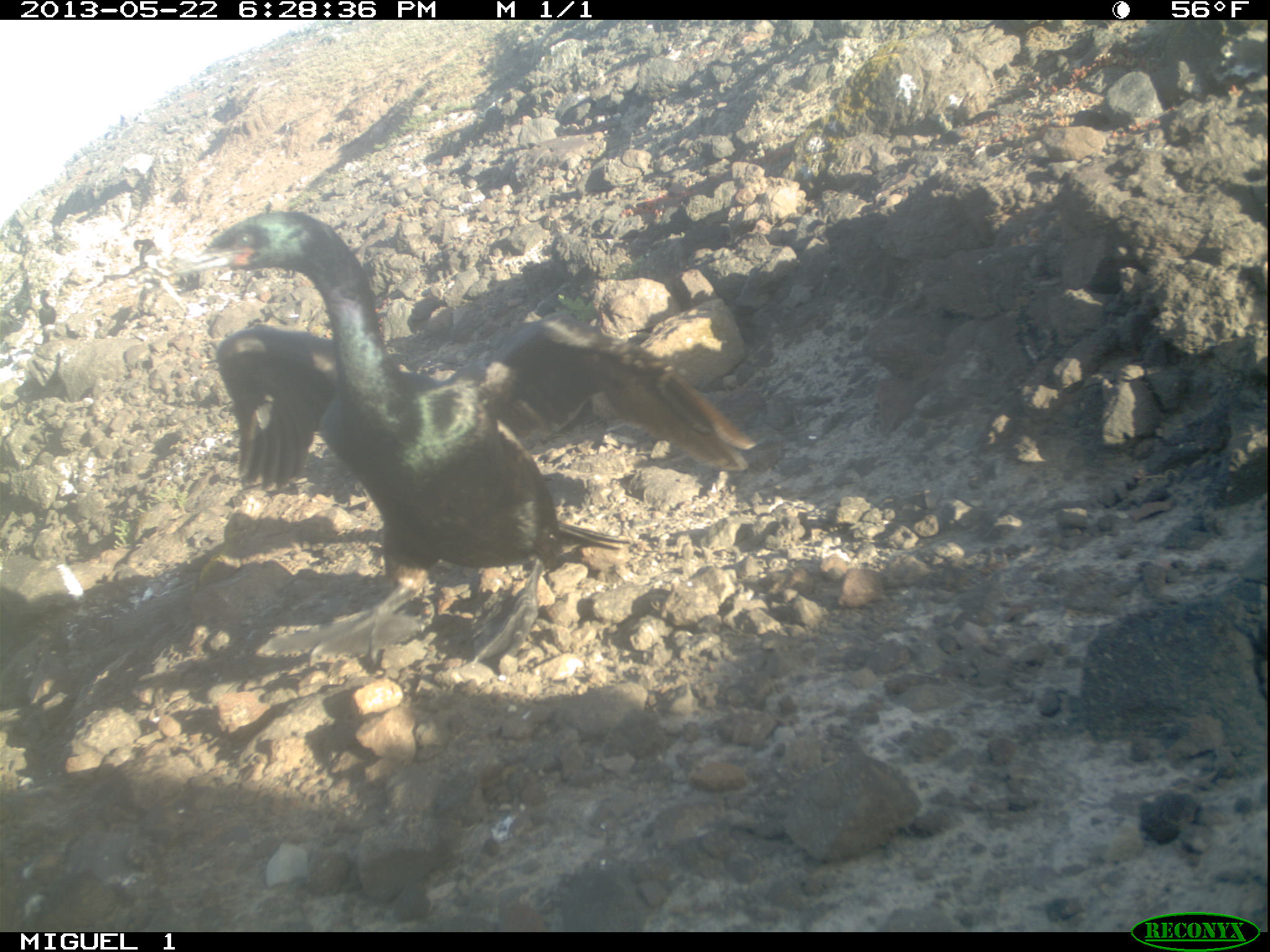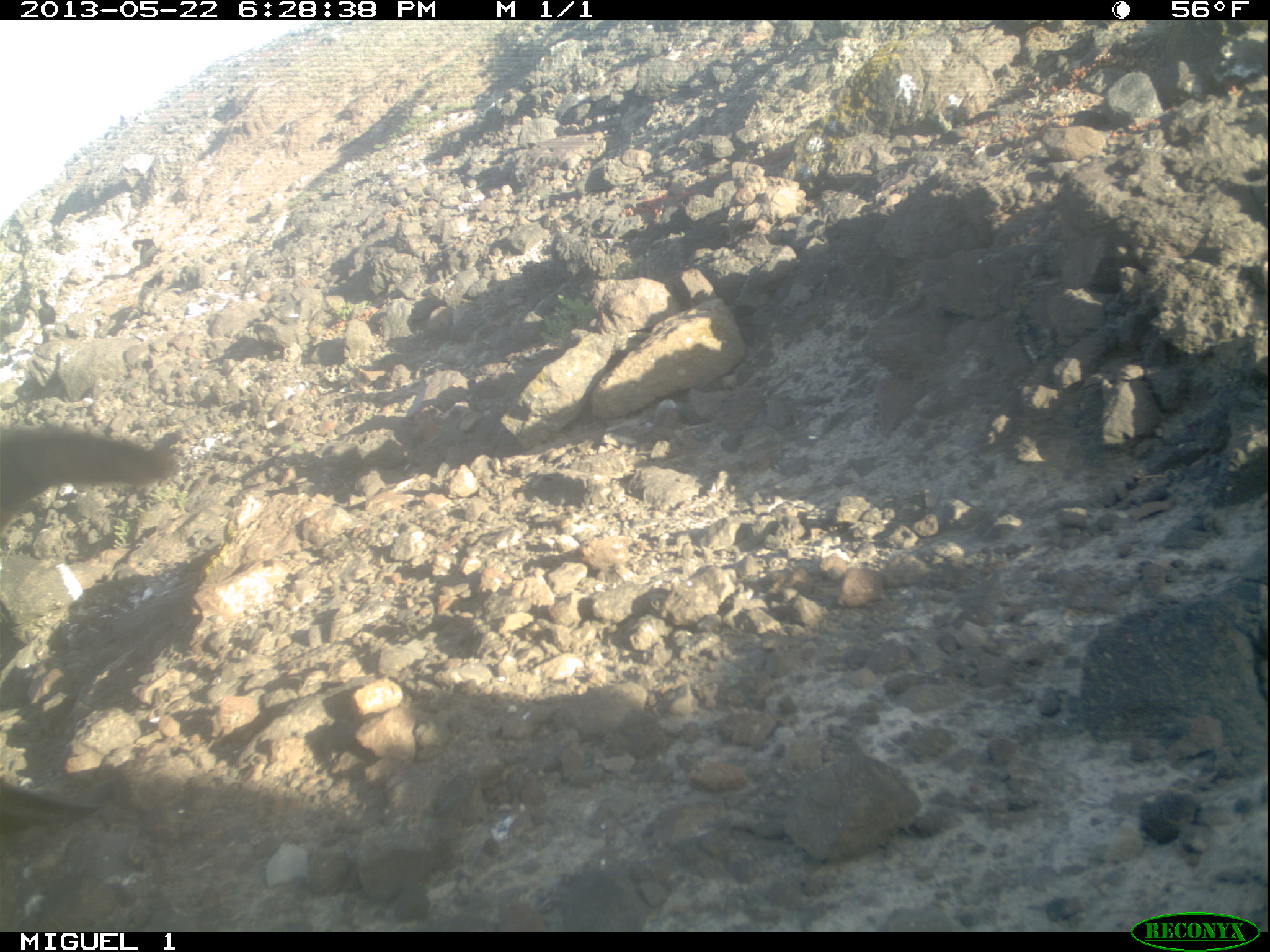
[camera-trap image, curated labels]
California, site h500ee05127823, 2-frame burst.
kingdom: Animalia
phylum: Chordata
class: Aves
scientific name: Aves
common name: bird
Bird (Aves).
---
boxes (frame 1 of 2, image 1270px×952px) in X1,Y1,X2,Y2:
bird: 172,212,755,664; 38,289,56,342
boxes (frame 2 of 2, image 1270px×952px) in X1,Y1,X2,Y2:
bird: 0,424,176,533; 0,778,106,838